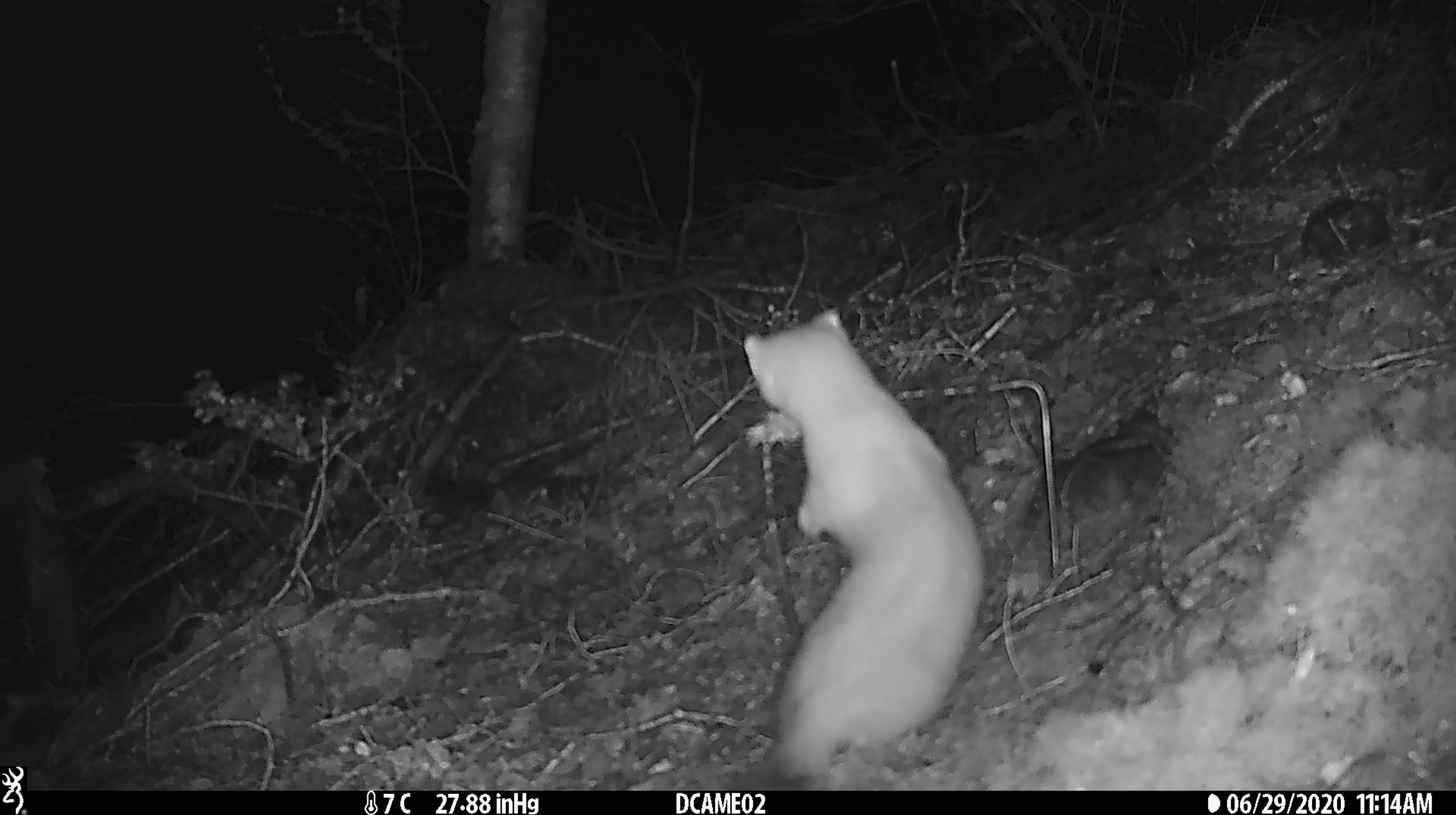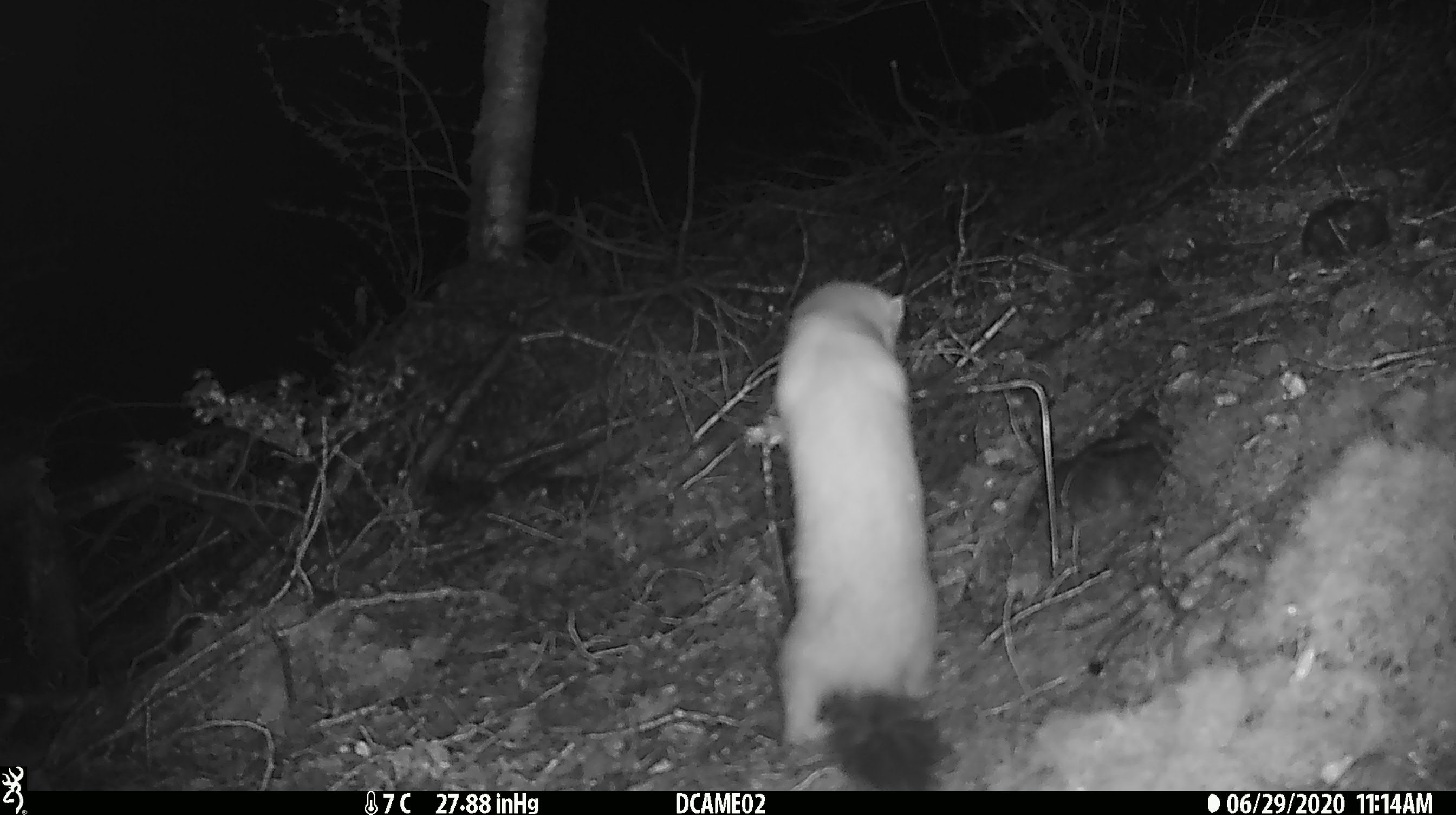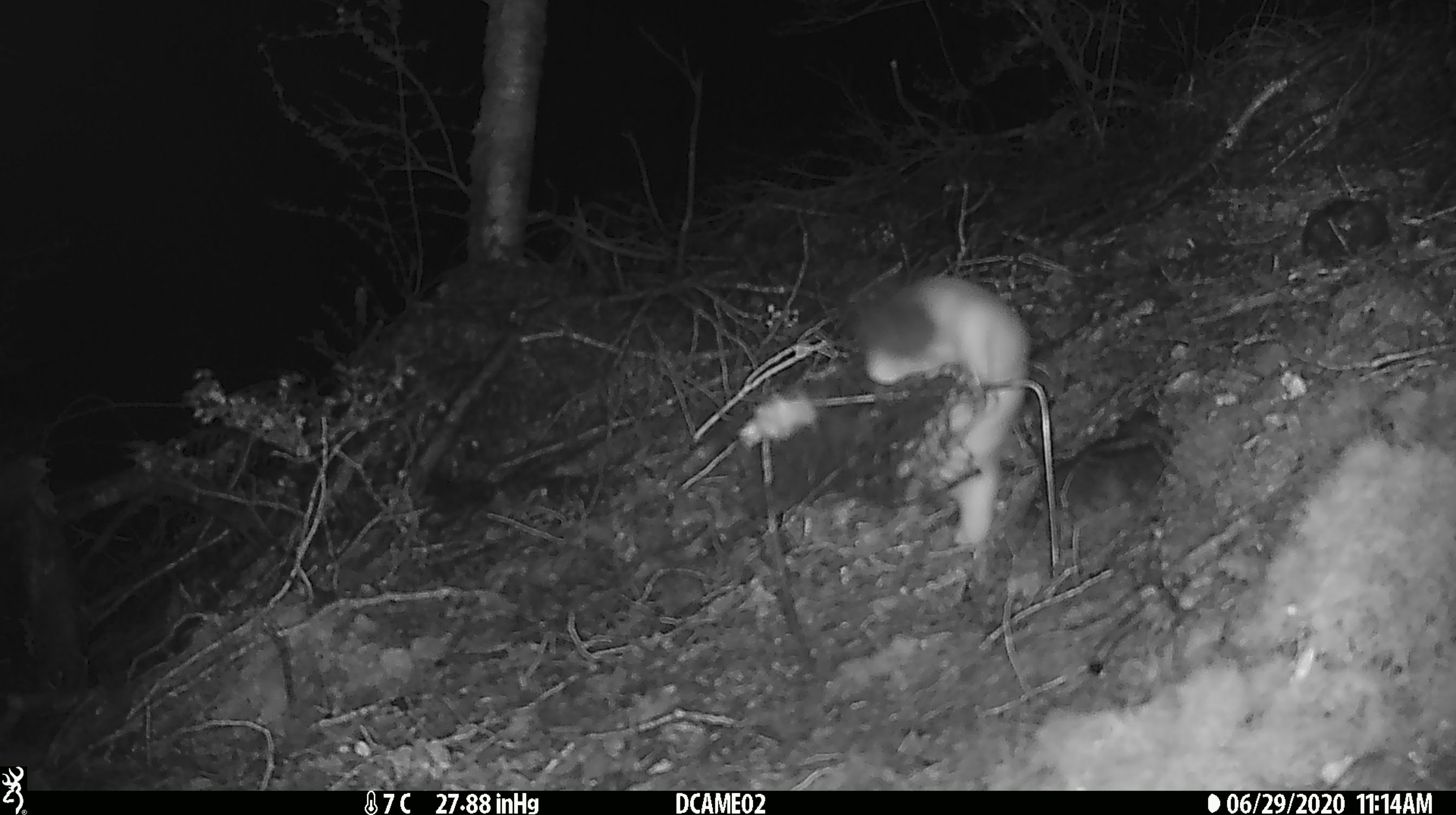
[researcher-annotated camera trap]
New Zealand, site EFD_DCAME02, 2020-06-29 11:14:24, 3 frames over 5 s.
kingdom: Animalia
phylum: Chordata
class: Mammalia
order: Carnivora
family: Mustelidae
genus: Mustela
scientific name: Mustela erminea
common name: stoat